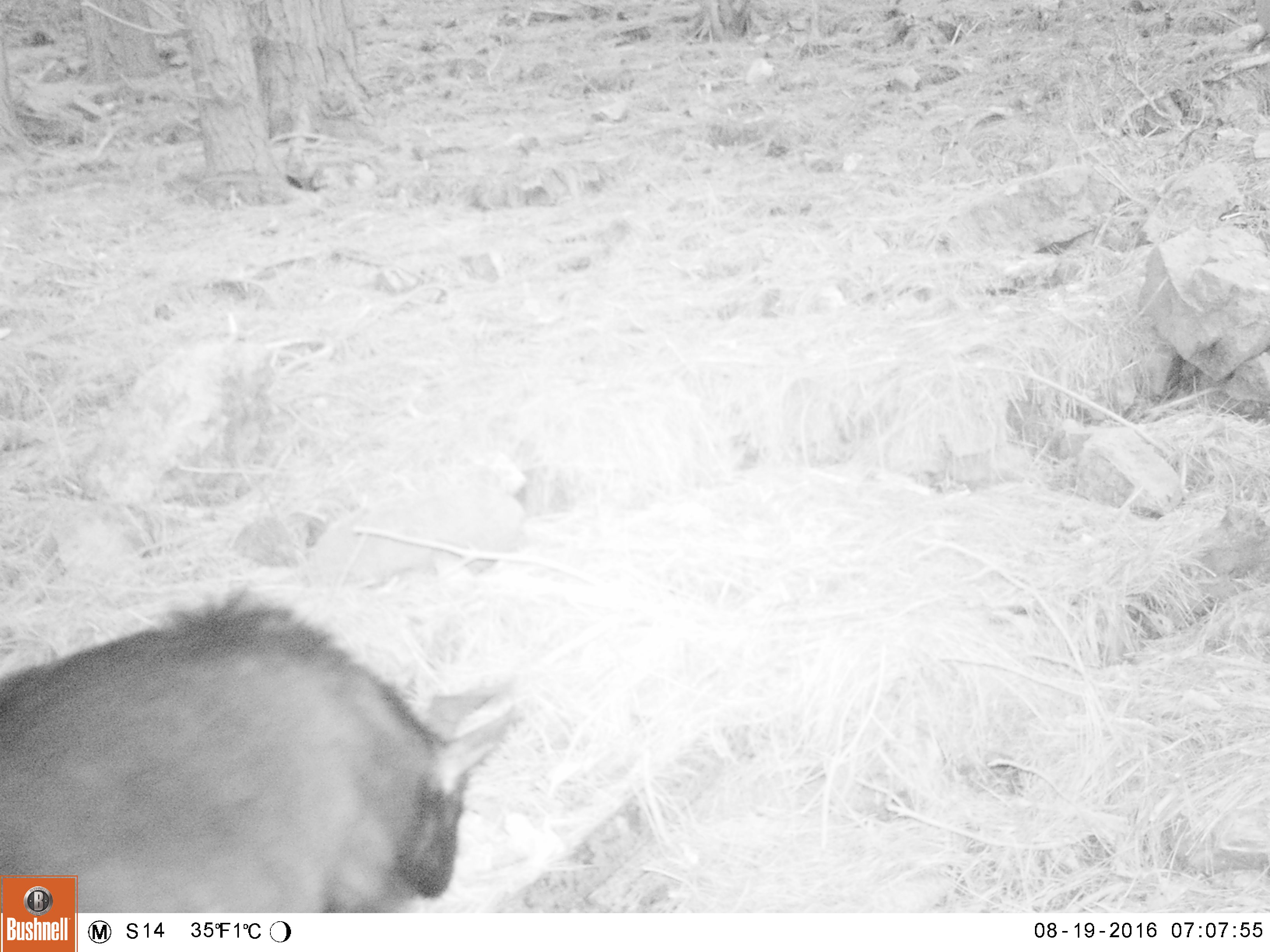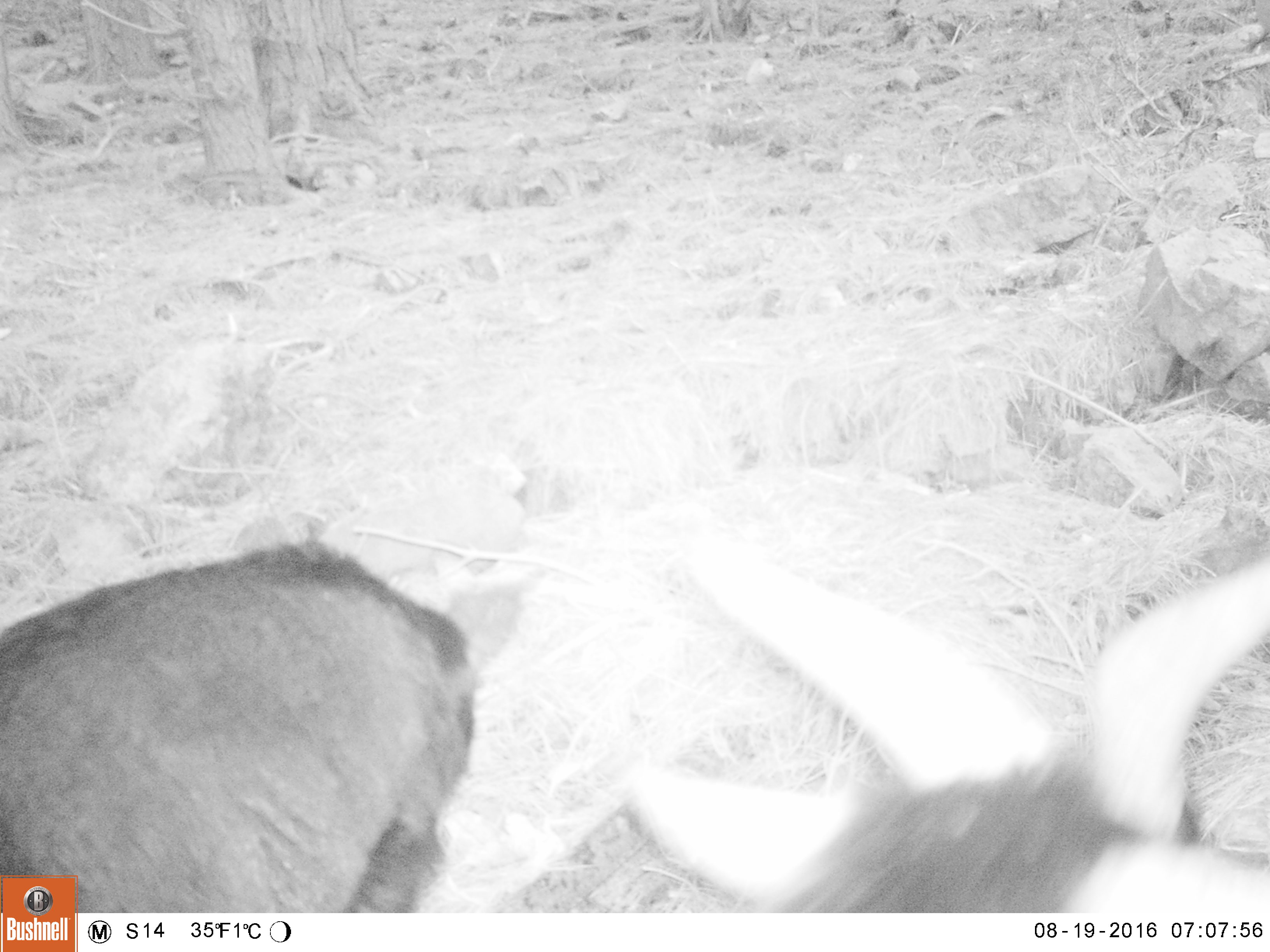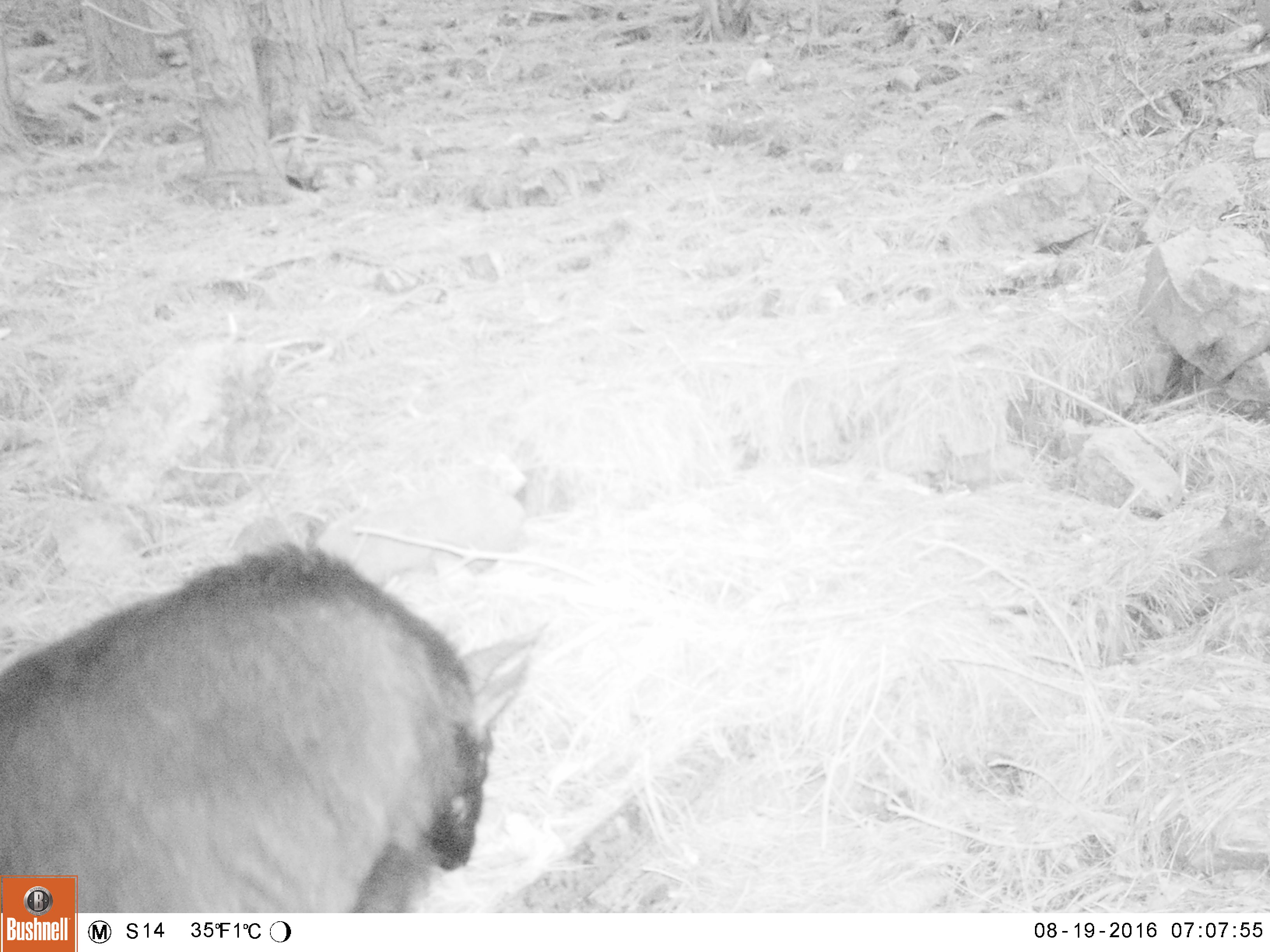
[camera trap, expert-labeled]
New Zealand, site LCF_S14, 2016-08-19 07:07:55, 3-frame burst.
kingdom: Animalia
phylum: Chordata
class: Mammalia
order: Artiodactyla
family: Bovidae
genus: Capra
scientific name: Capra hircus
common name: goat